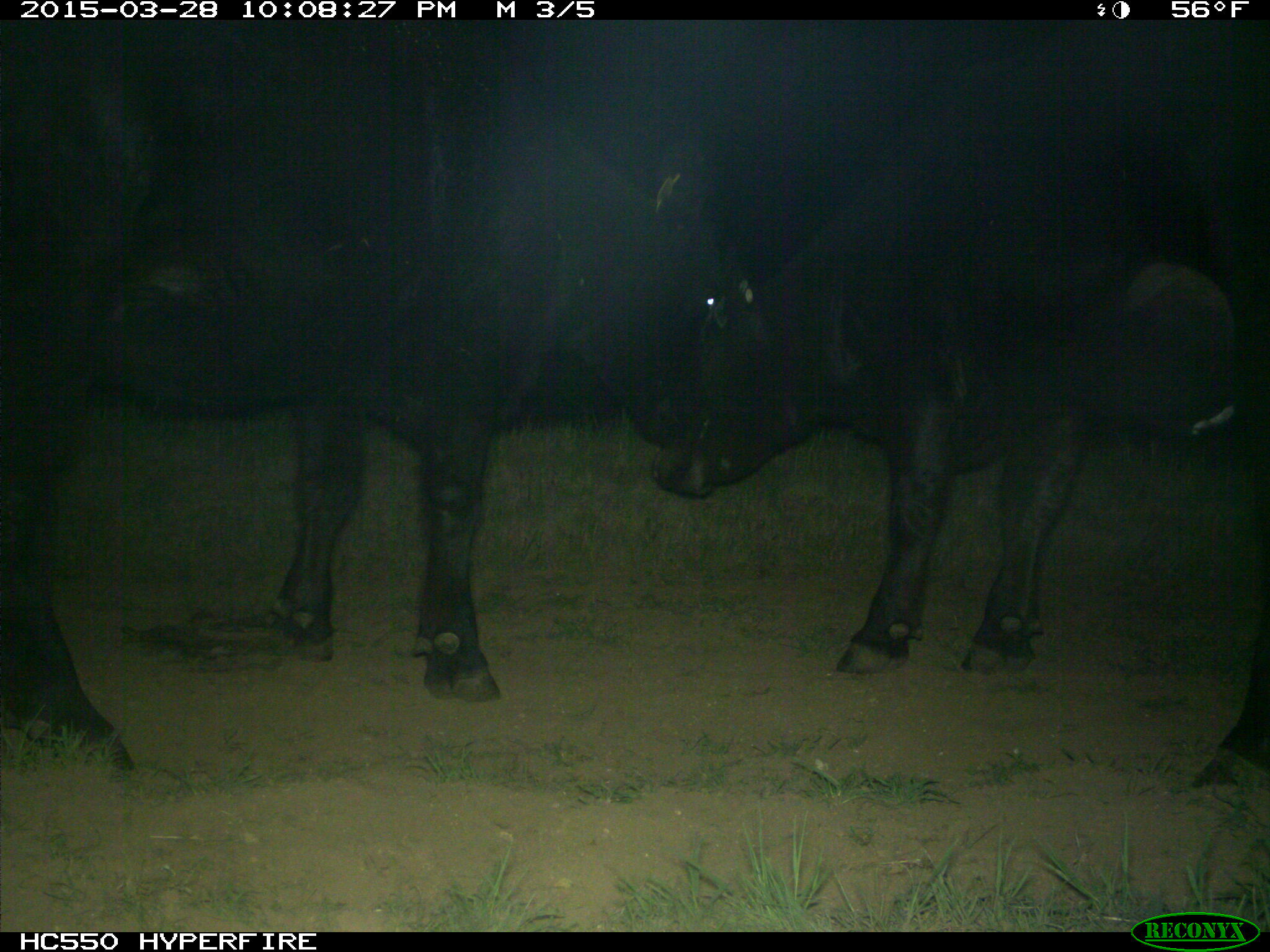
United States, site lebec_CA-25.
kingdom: Animalia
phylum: Chordata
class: Mammalia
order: Artiodactyla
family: Bovidae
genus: Bos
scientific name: Bos taurus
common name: domestic cow